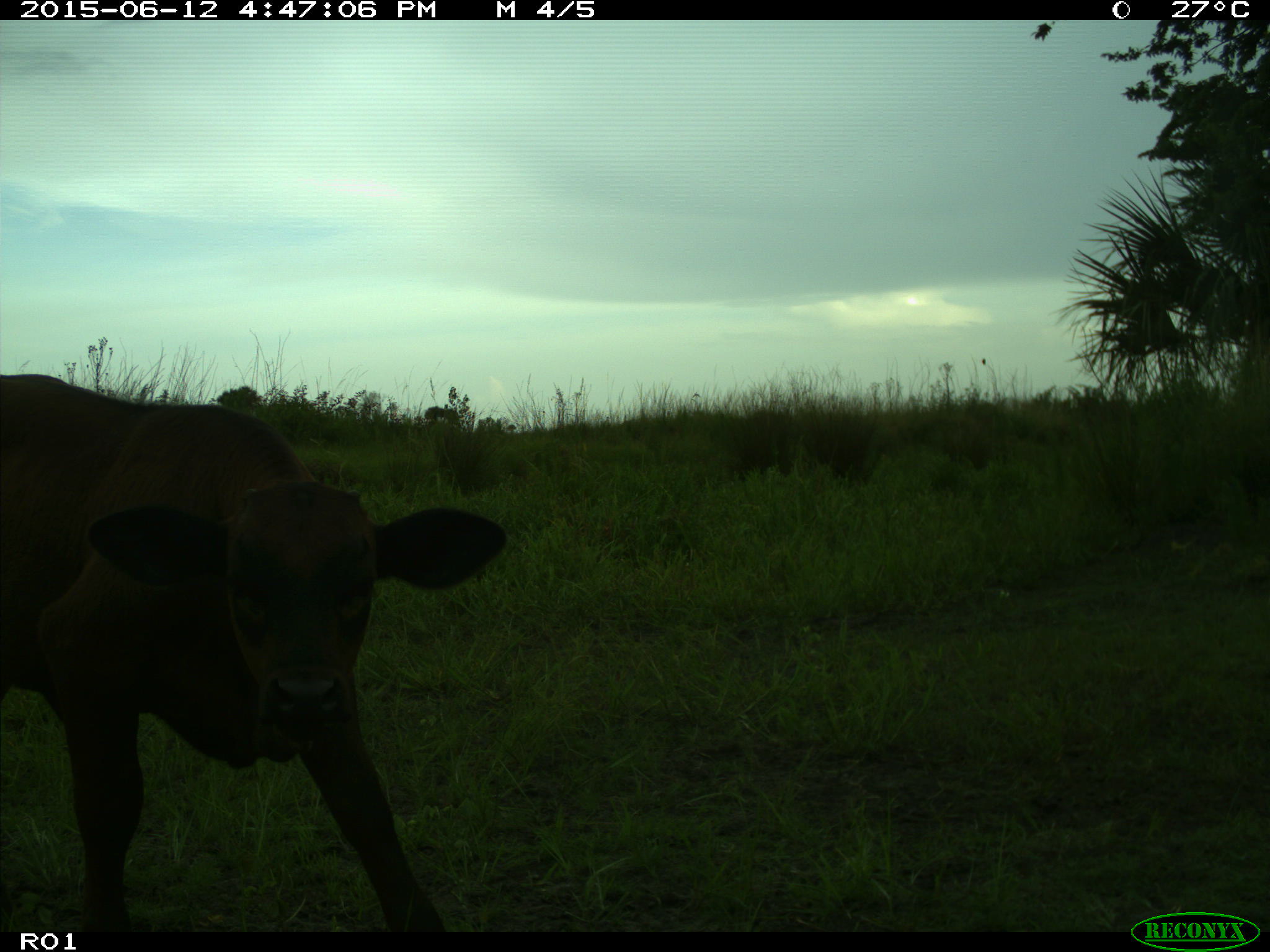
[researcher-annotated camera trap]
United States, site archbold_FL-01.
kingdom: Animalia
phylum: Chordata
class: Mammalia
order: Artiodactyla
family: Bovidae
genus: Bos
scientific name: Bos taurus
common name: domestic cow